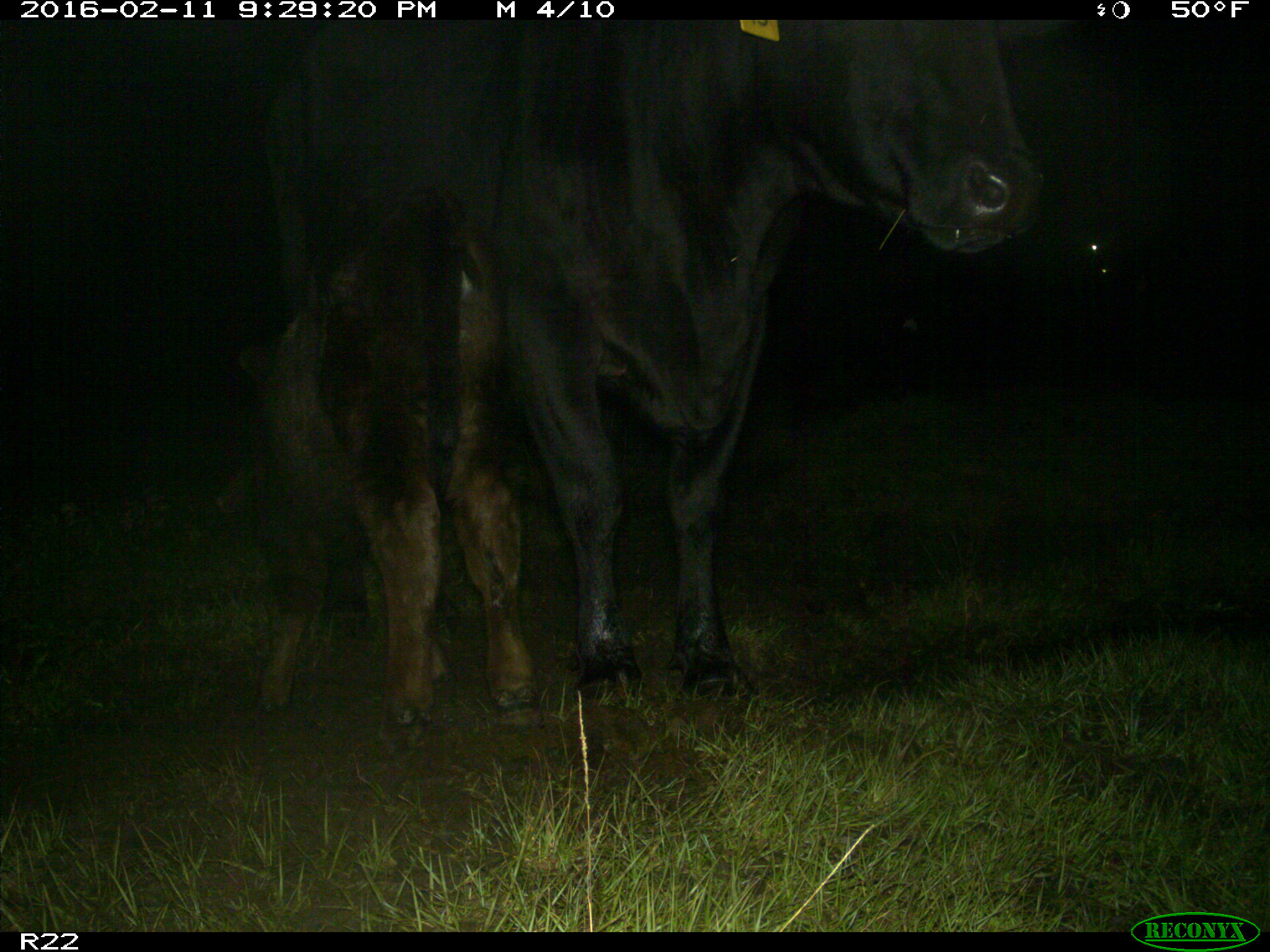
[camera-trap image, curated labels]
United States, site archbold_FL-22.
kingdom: Animalia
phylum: Chordata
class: Mammalia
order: Artiodactyla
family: Bovidae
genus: Bos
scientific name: Bos taurus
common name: domestic cow